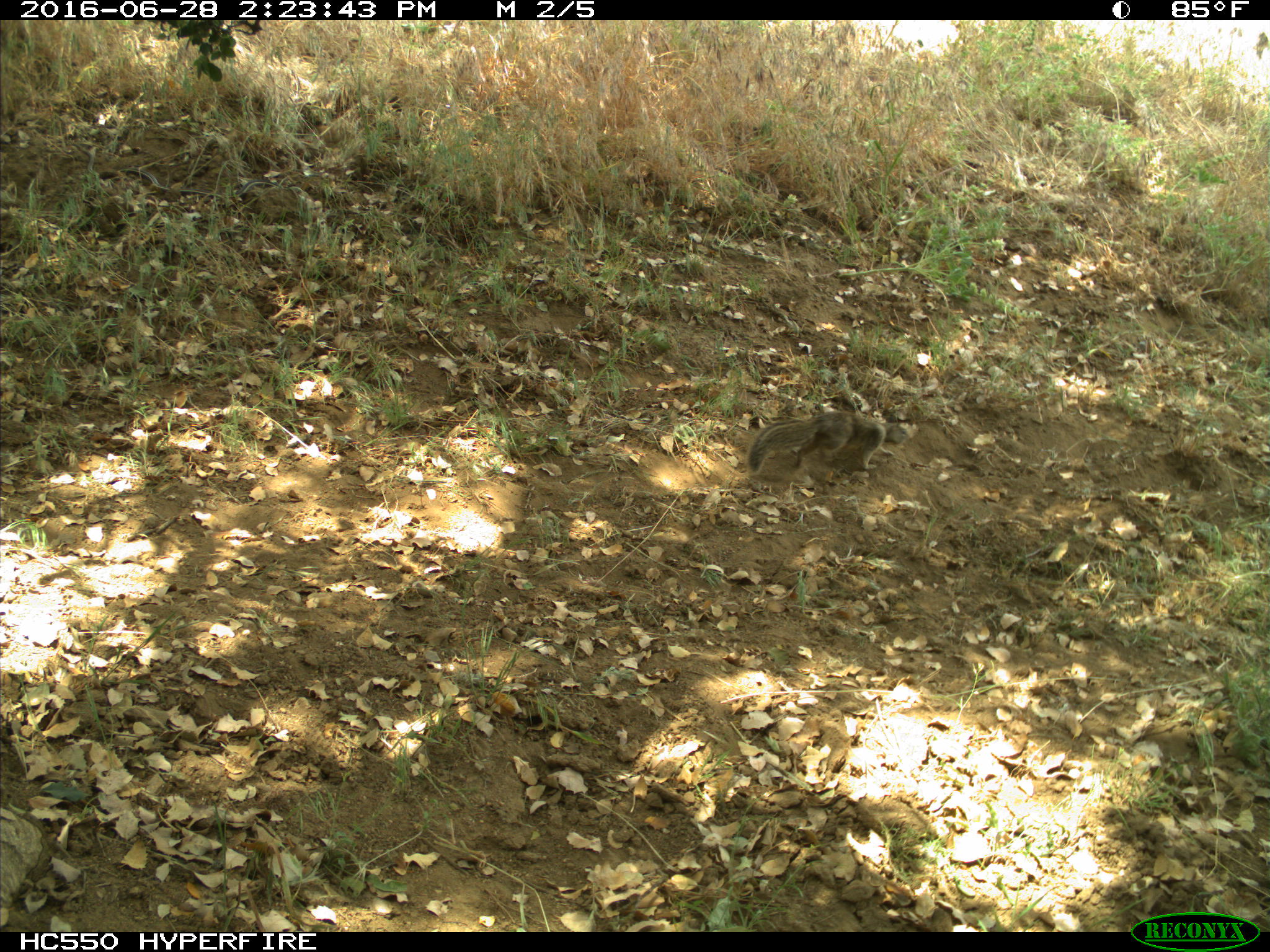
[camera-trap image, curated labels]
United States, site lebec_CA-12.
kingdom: Animalia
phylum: Chordata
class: Mammalia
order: Rodentia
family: Sciuridae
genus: Otospermophilus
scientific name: Otospermophilus beecheyi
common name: california ground squirrel